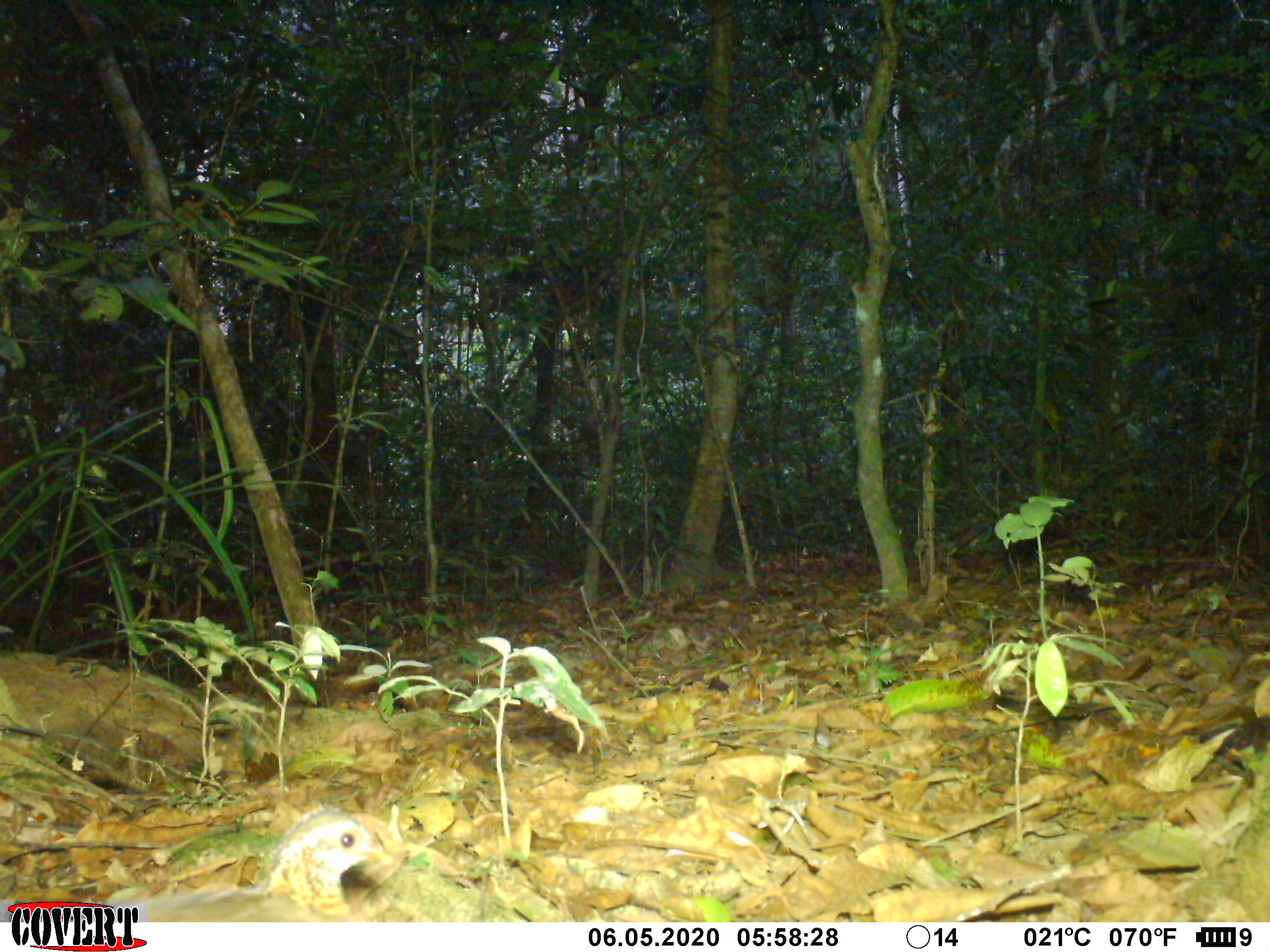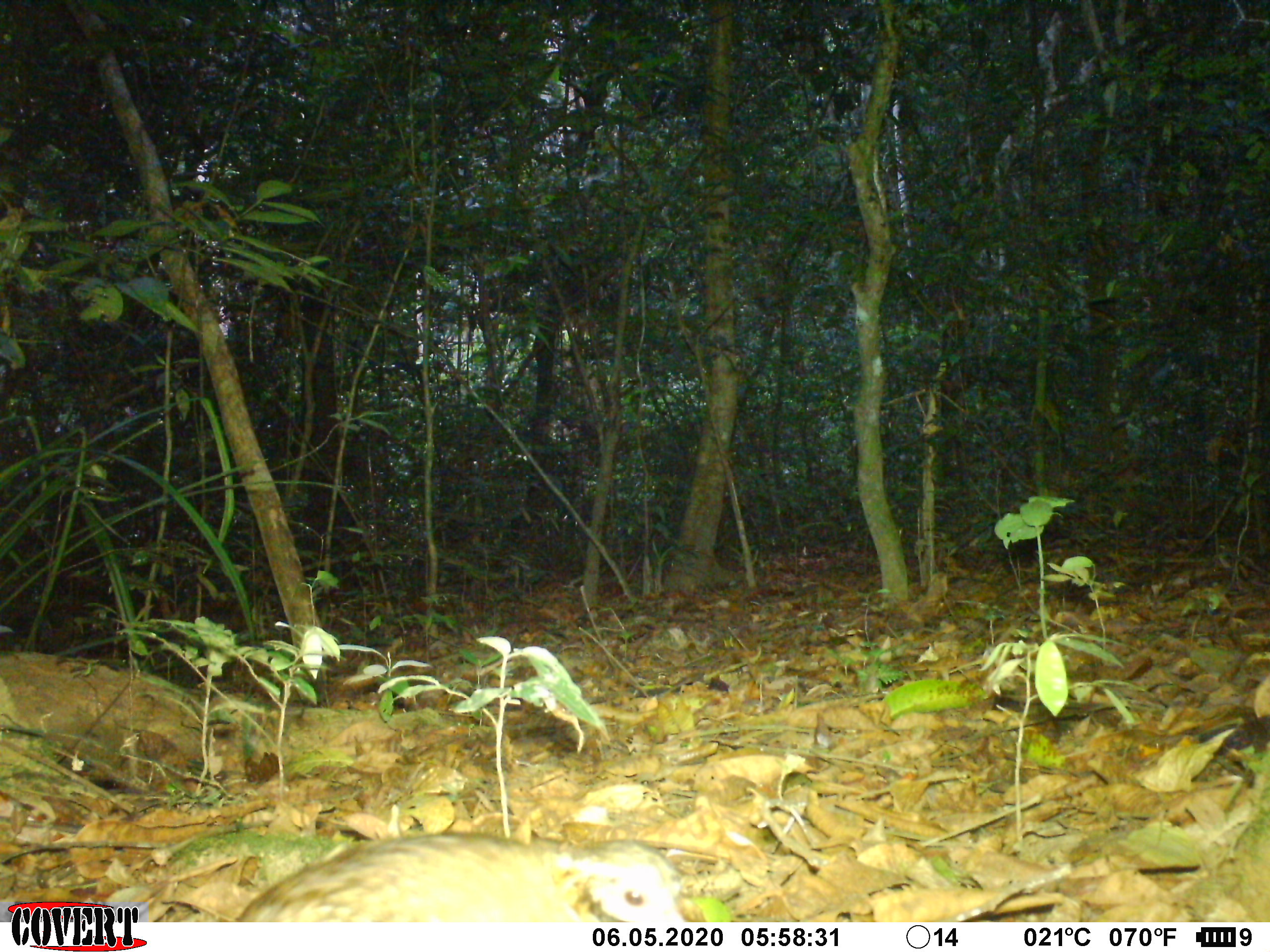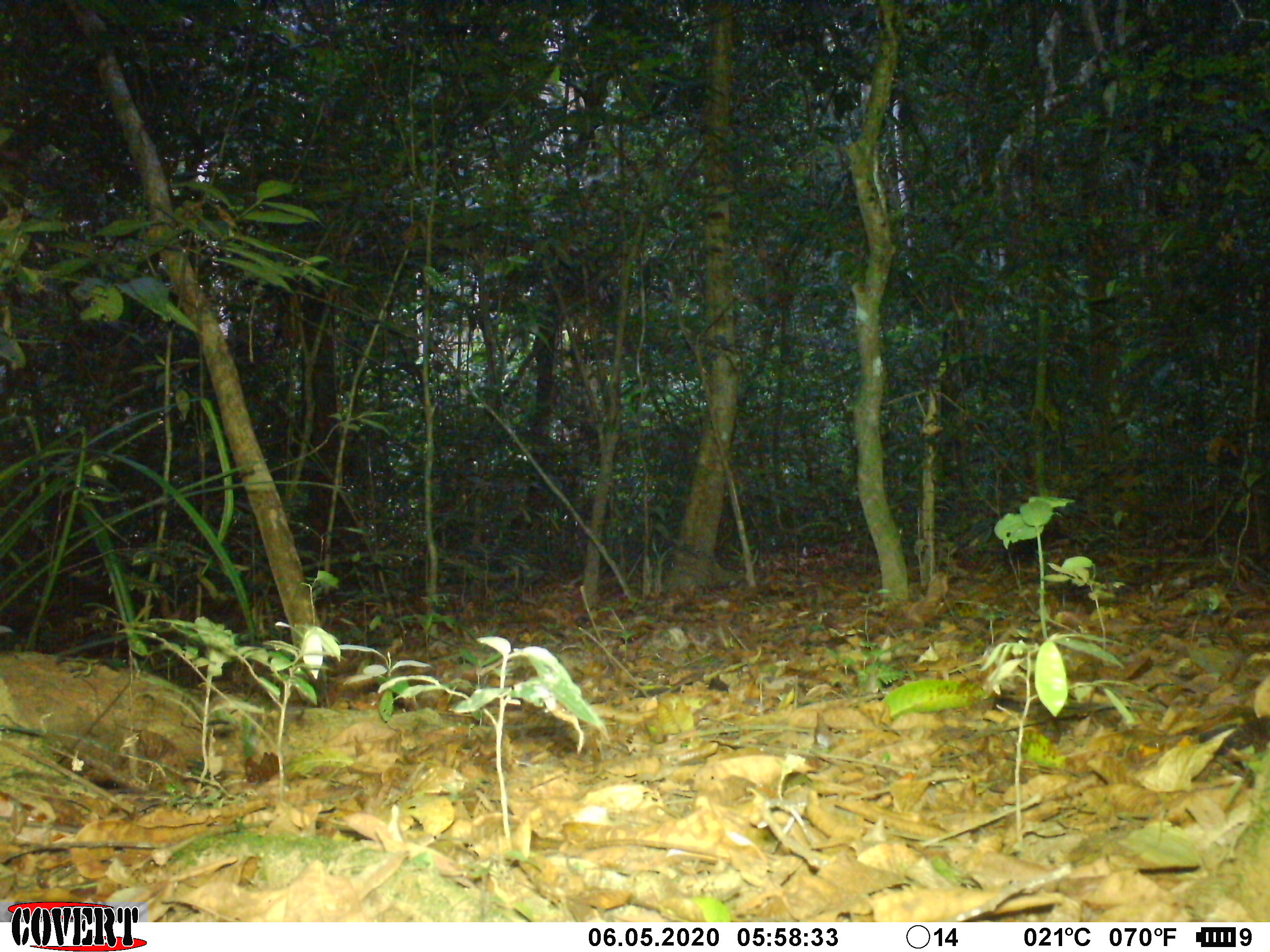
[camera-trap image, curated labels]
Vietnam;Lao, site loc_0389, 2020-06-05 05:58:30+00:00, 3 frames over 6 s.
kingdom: Animalia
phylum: Chordata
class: Aves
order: Galliformes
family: Phasianidae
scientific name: Phasianidae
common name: partridge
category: unidentified partridge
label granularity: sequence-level